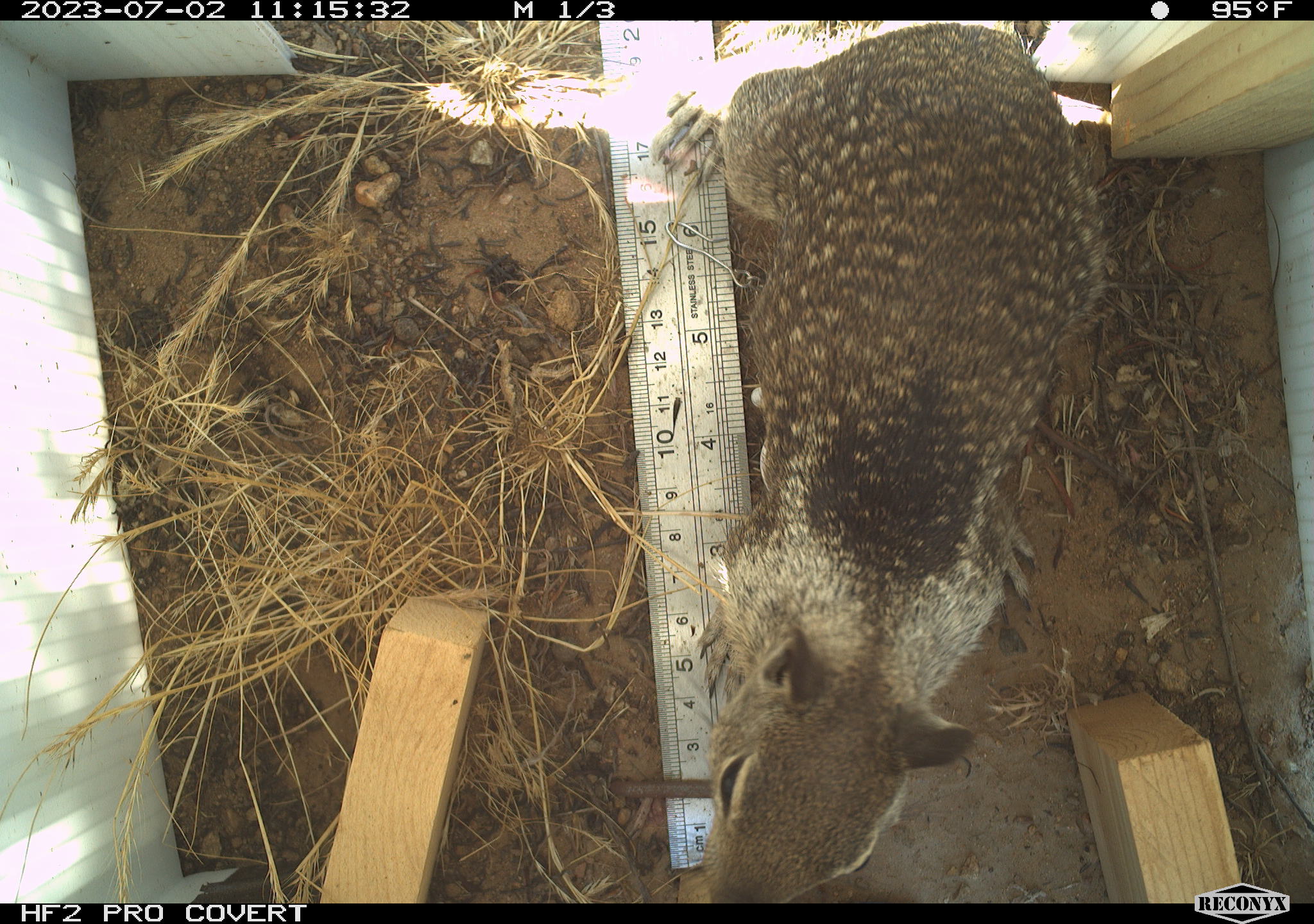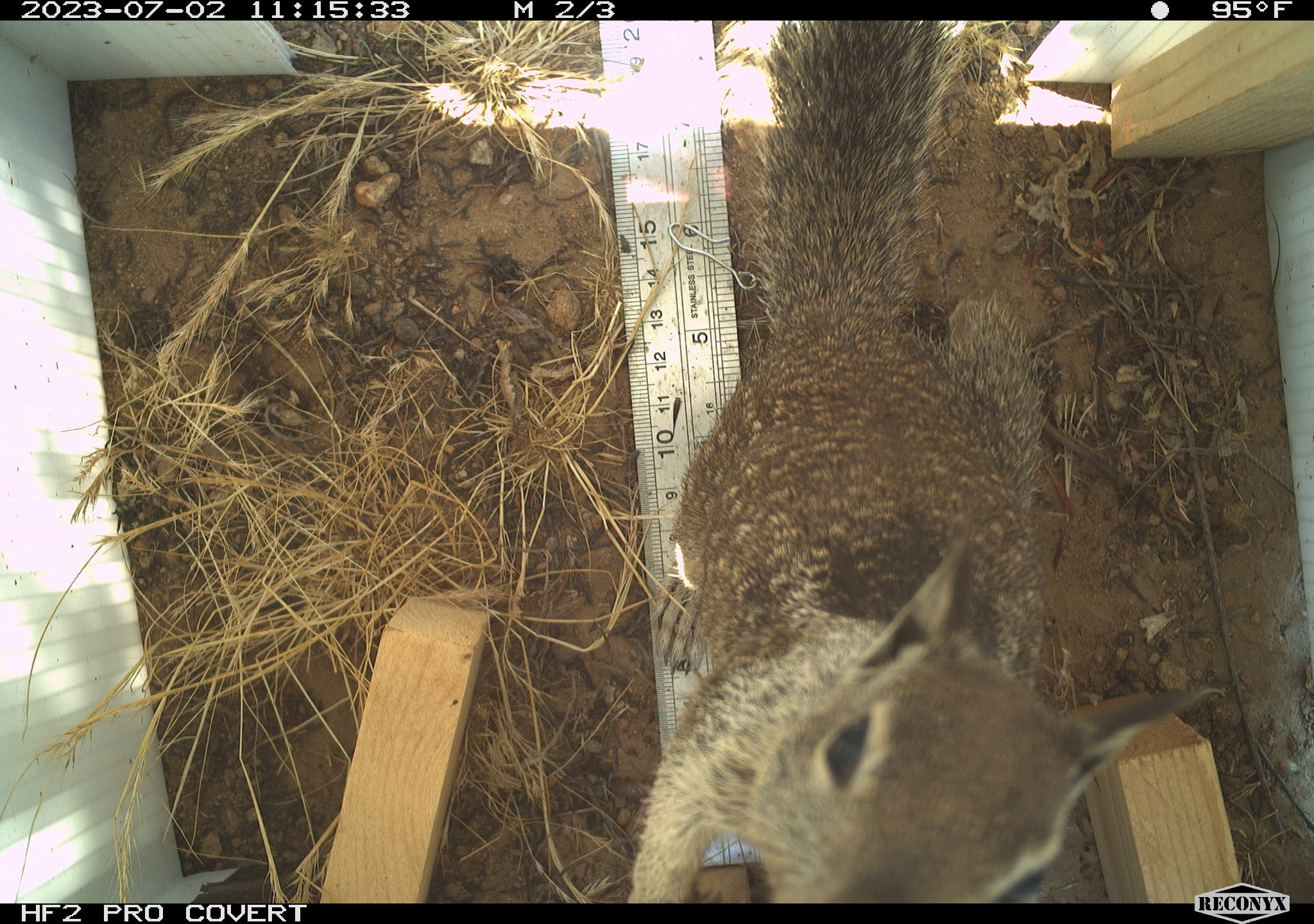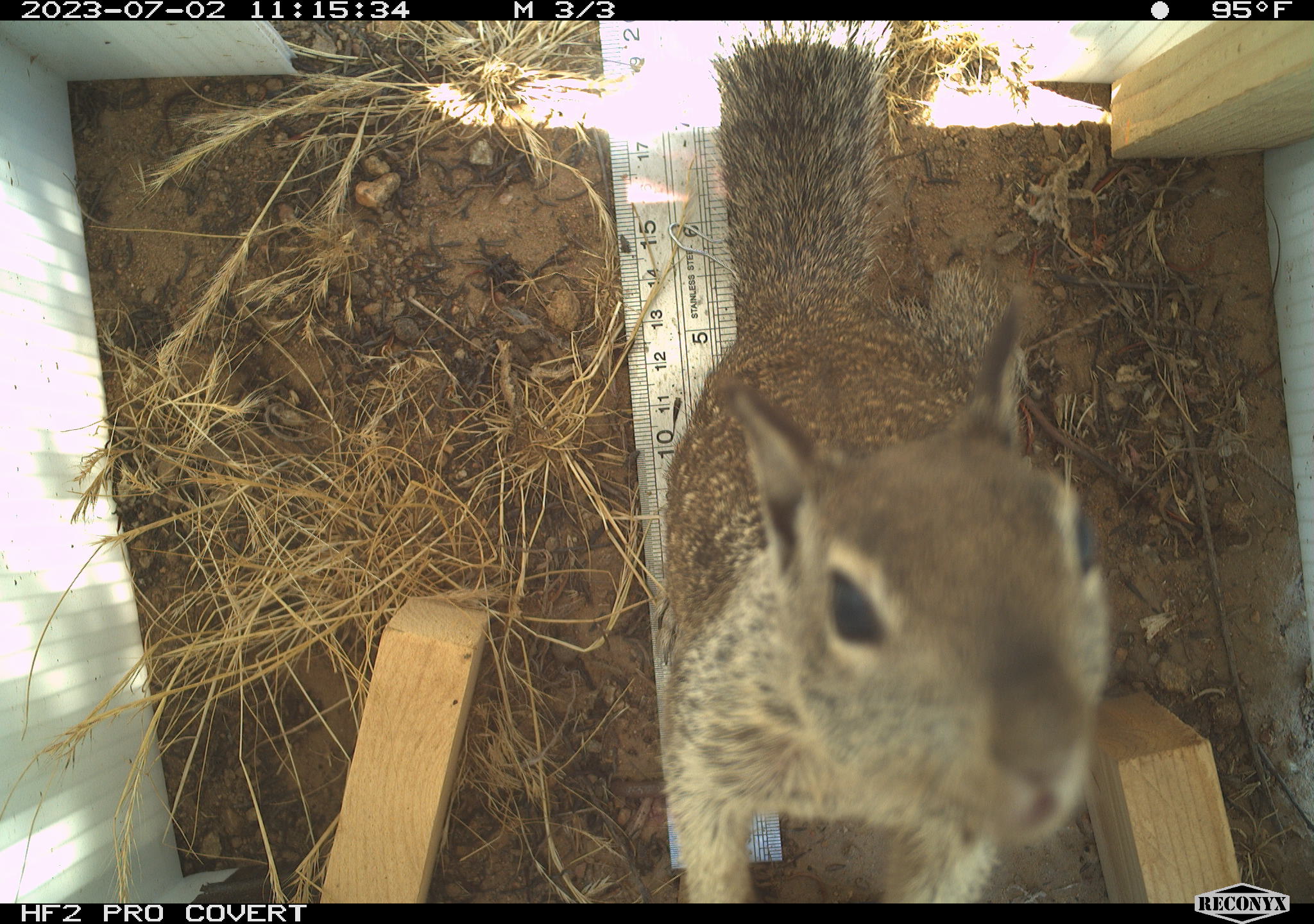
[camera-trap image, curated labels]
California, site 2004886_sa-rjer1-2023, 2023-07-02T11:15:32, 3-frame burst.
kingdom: Animalia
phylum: Chordata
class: Mammalia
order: Rodentia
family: Sciuridae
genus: Otospermophilus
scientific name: Otospermophilus beecheyi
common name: california ground squirrel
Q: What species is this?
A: California ground squirrel (Otospermophilus beecheyi).